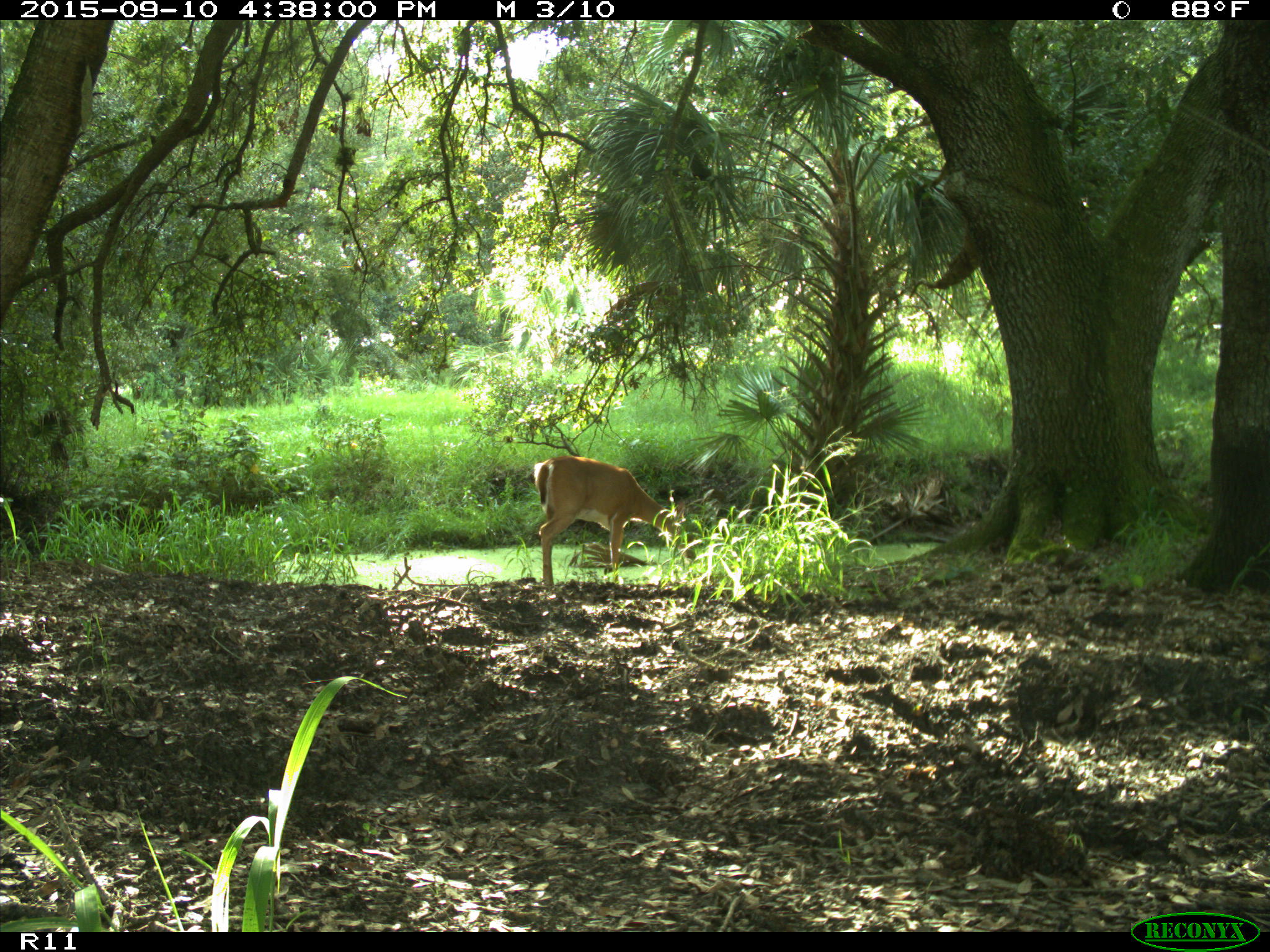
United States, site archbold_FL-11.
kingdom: Animalia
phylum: Chordata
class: Mammalia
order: Artiodactyla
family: Cervidae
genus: Odocoileus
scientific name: Odocoileus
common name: deer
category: unidentified deer